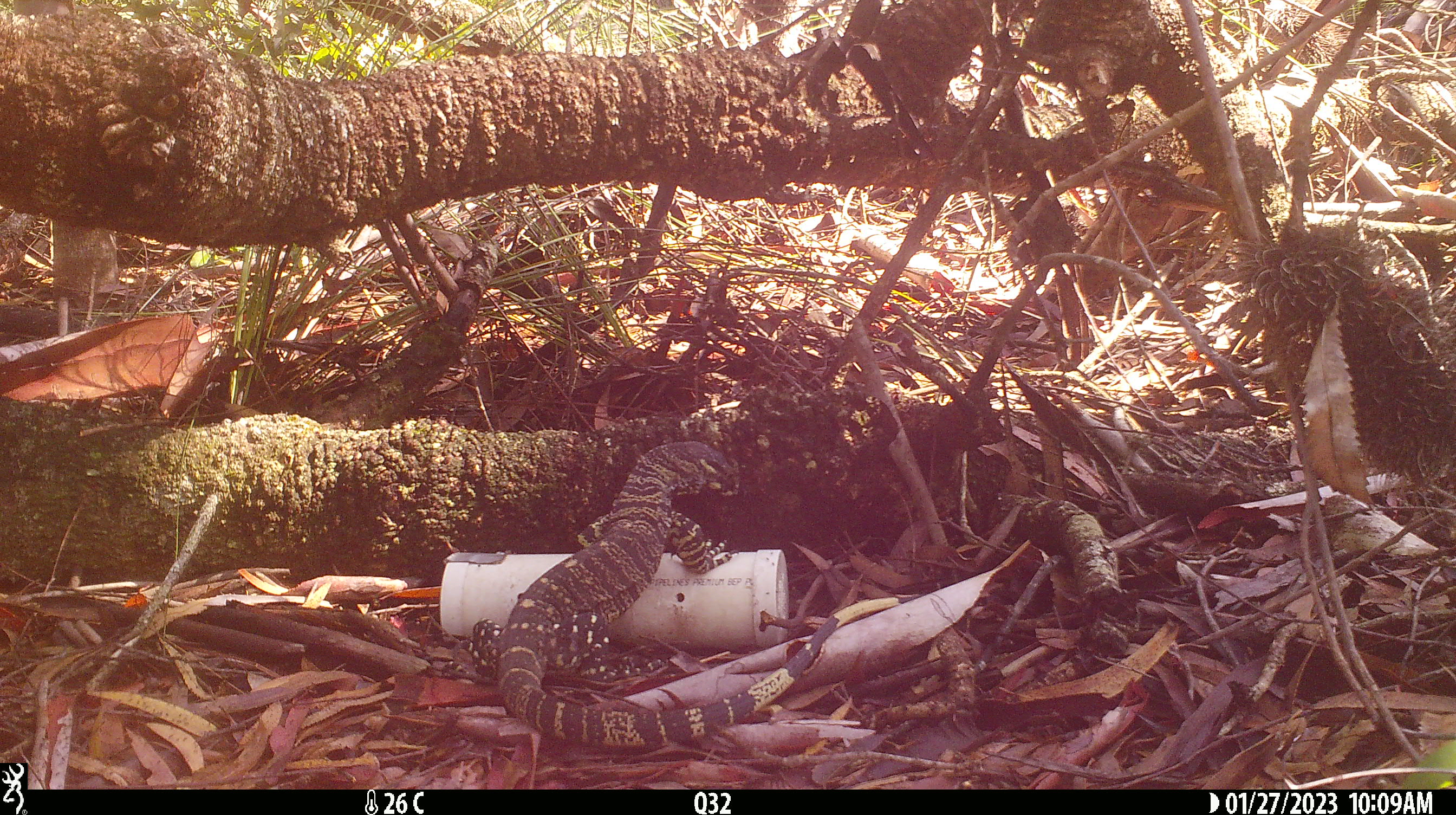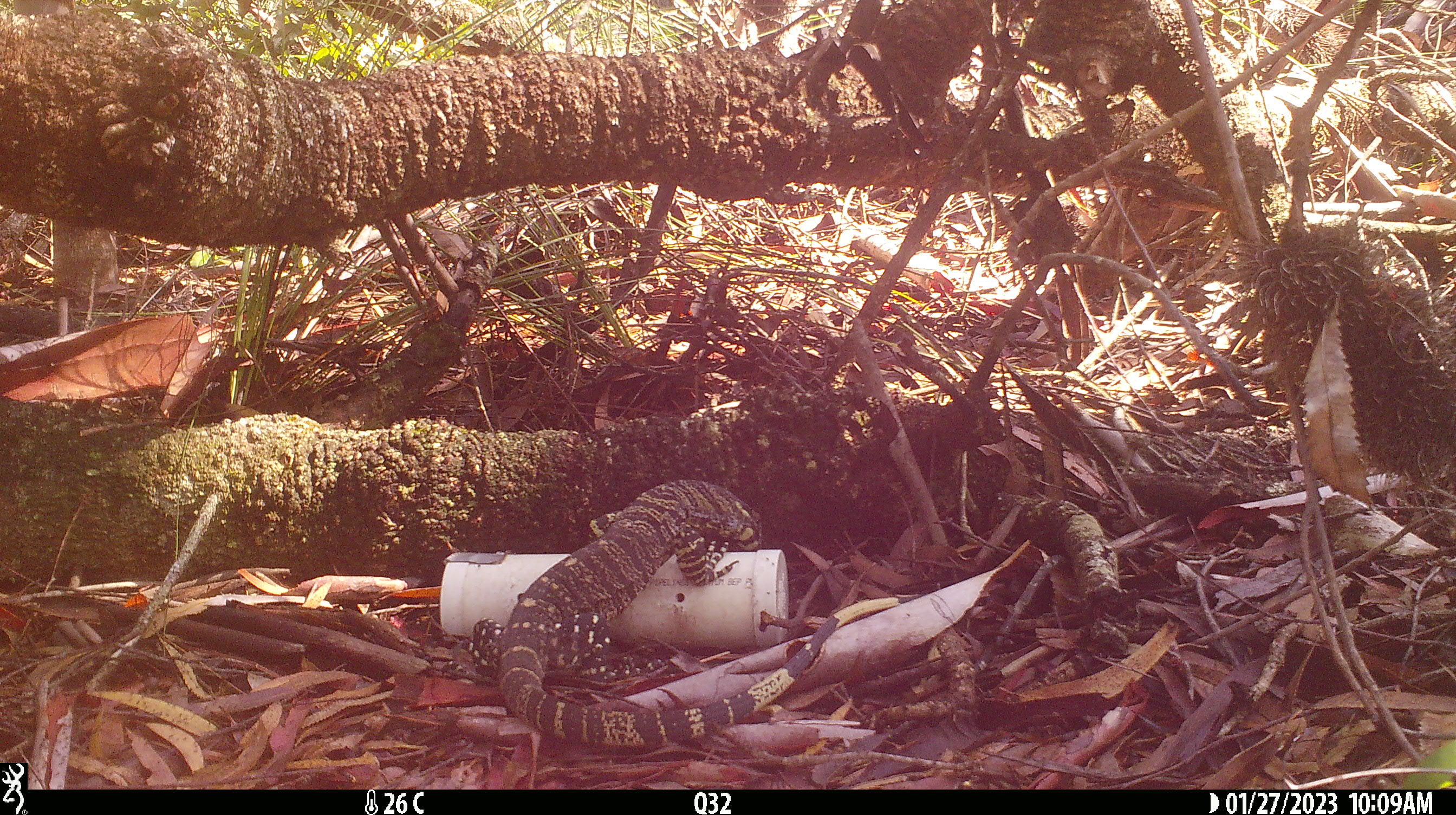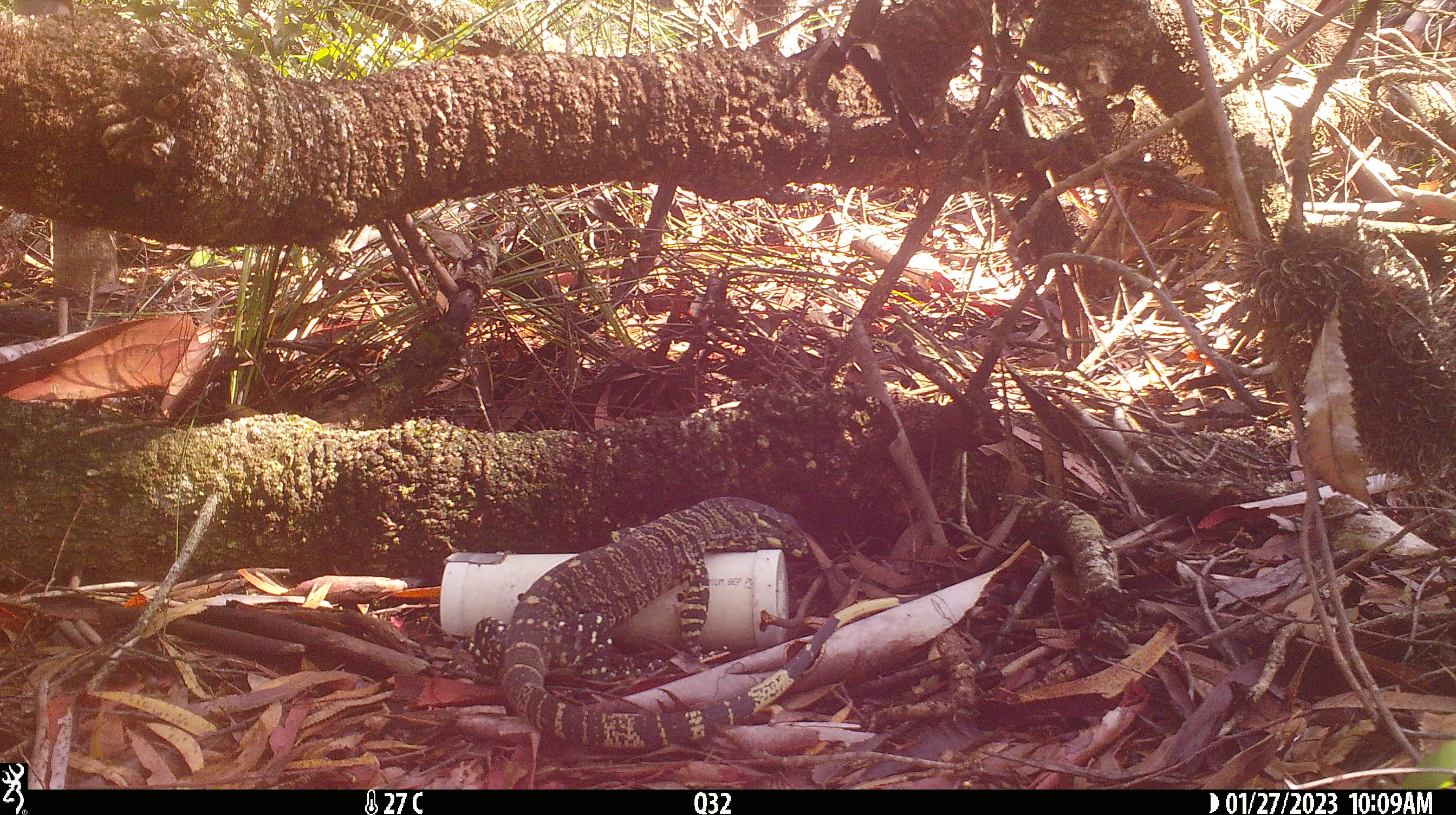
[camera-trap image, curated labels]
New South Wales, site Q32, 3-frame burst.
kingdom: Animalia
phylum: Chordata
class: Reptilia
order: Squamata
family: Varanidae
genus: Varanus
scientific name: Varanus varius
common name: lace monitor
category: goanna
Goanna (lace monitor) (Varanus varius).